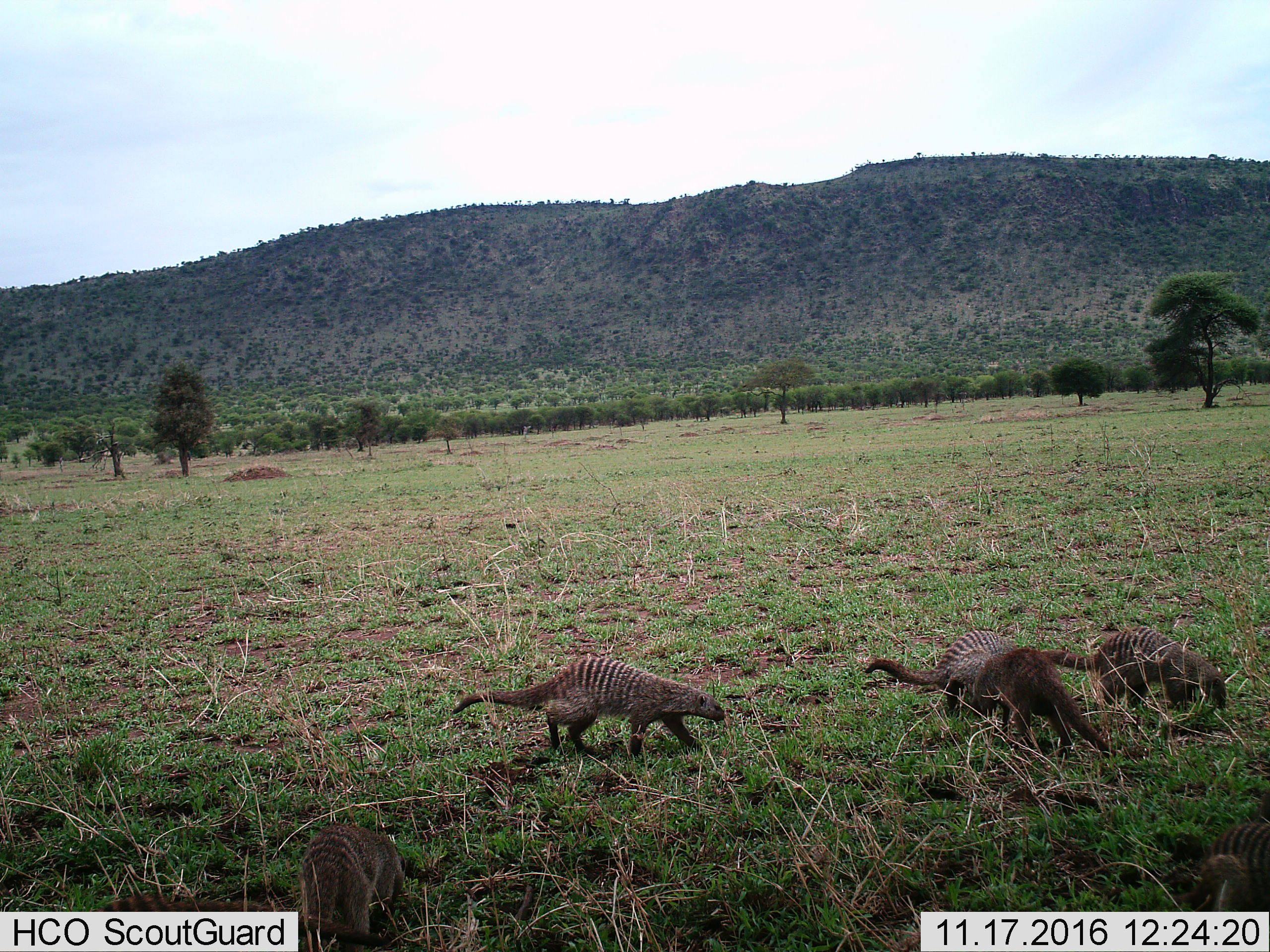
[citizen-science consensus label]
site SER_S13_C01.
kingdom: Animalia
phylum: Chordata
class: Mammalia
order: Carnivora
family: Herpestidae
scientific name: Herpestidae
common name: mongoose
Mongoose (Herpestidae), count 6. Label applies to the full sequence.